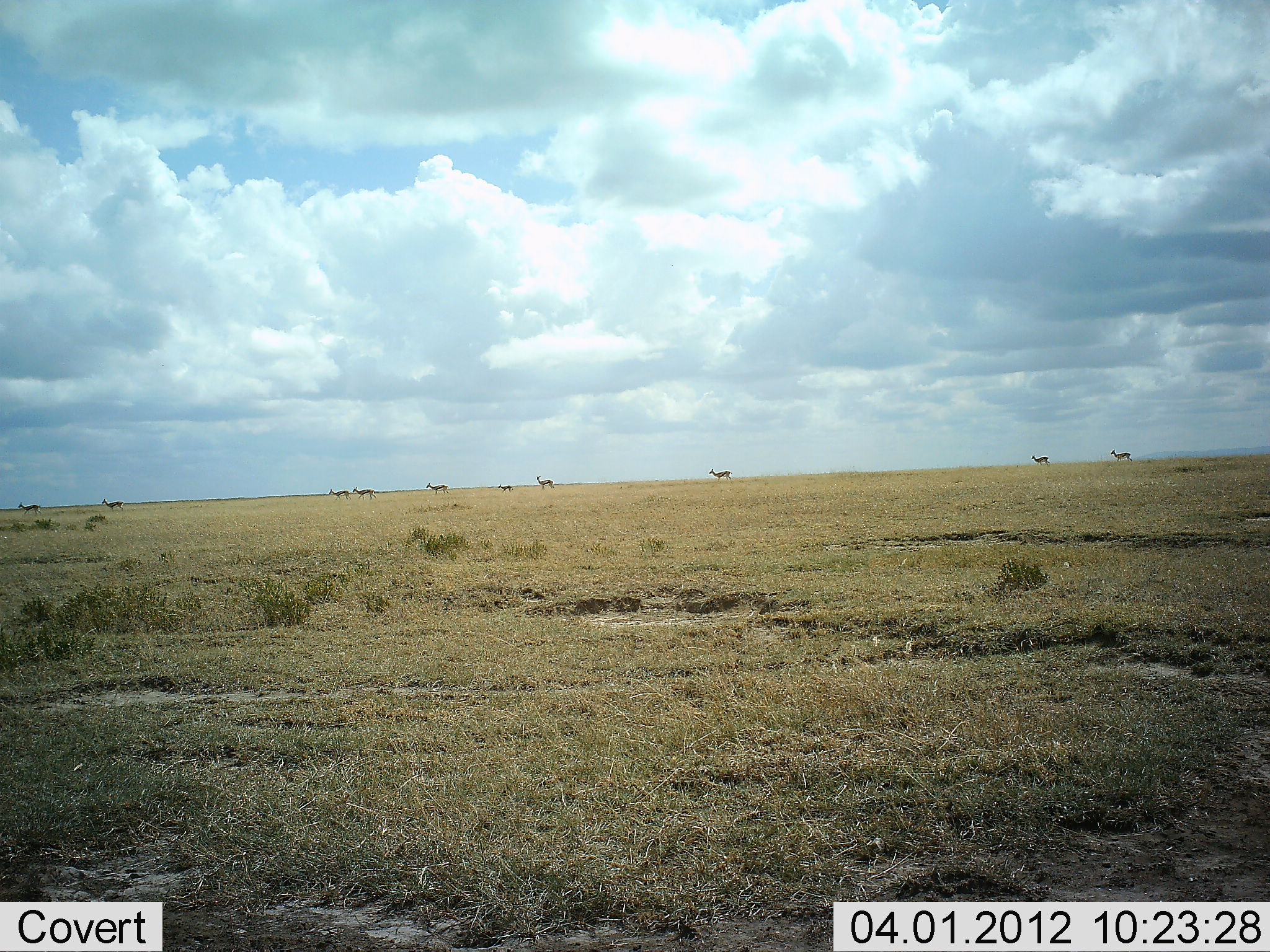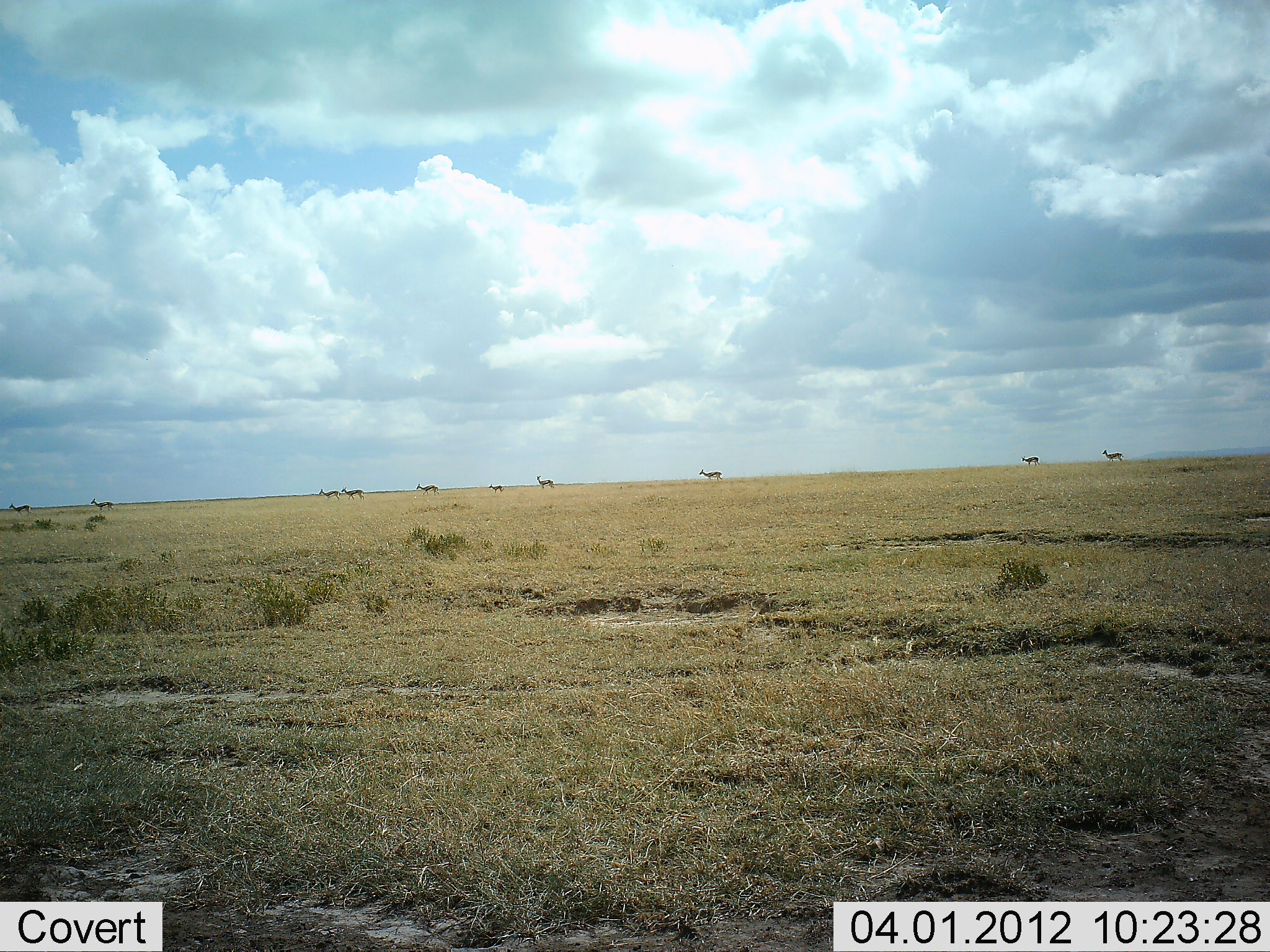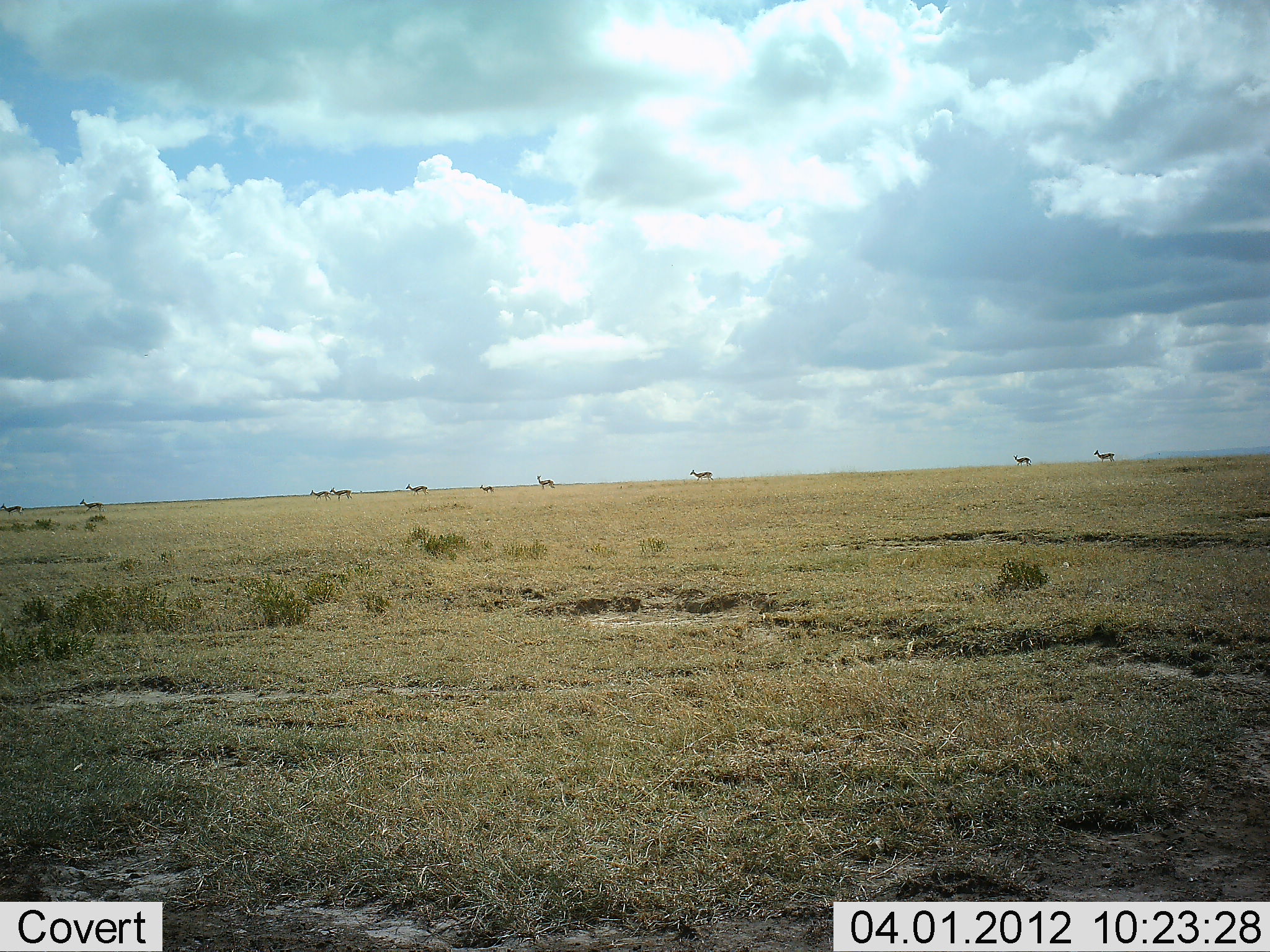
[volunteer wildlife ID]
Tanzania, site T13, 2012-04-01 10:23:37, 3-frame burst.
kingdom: Animalia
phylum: Chordata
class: Mammalia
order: Artiodactyla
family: Bovidae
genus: Eudorcas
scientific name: Eudorcas thomsonii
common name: thomson's gazelle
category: gazellethomsons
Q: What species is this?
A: Gazellethomsons (thomson's gazelle) (Eudorcas thomsonii).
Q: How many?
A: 10.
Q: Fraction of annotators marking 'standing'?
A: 0%.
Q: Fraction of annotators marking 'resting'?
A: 0%.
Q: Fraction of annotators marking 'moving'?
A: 100%.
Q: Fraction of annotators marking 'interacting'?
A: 0%.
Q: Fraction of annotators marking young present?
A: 15%.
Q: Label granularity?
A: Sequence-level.